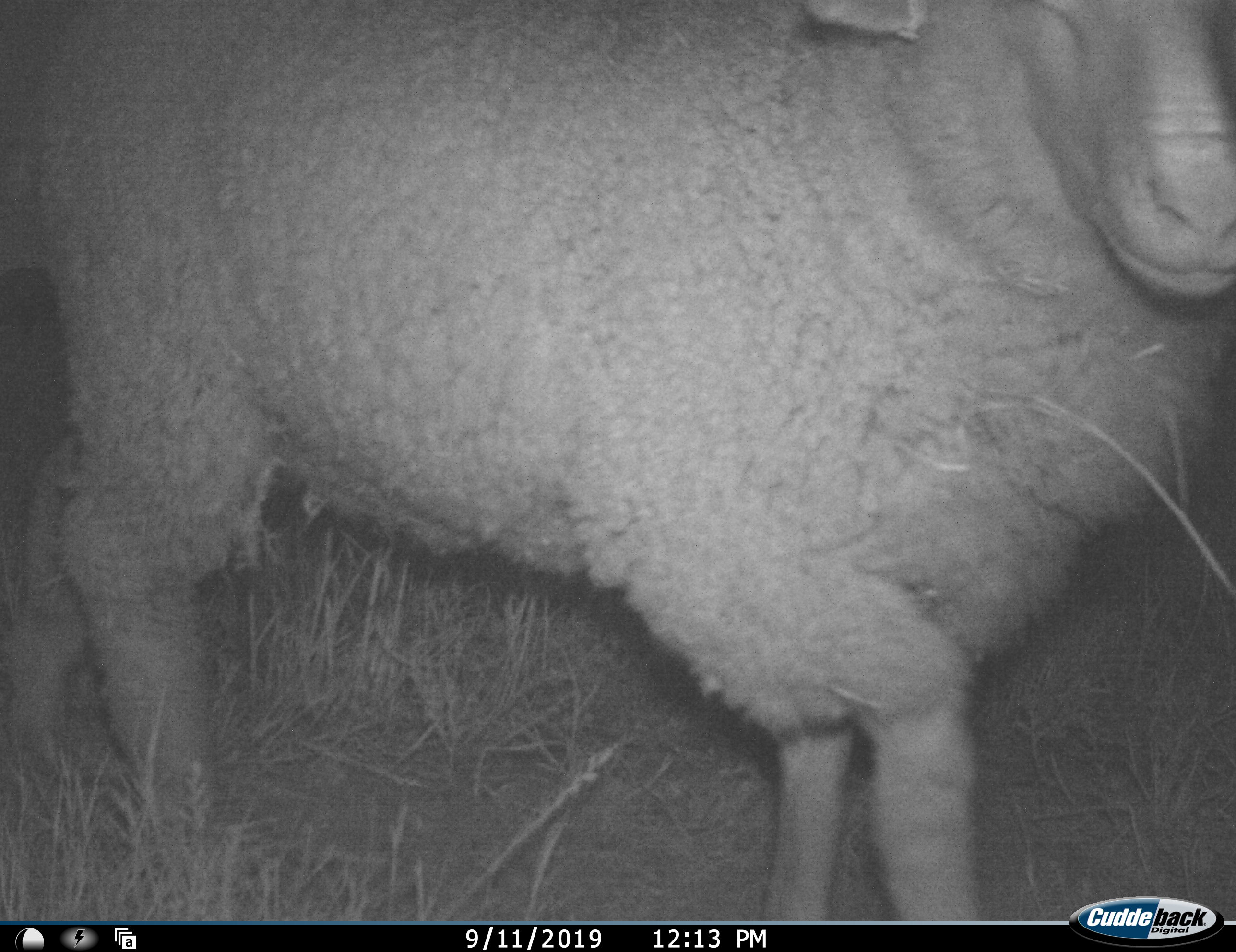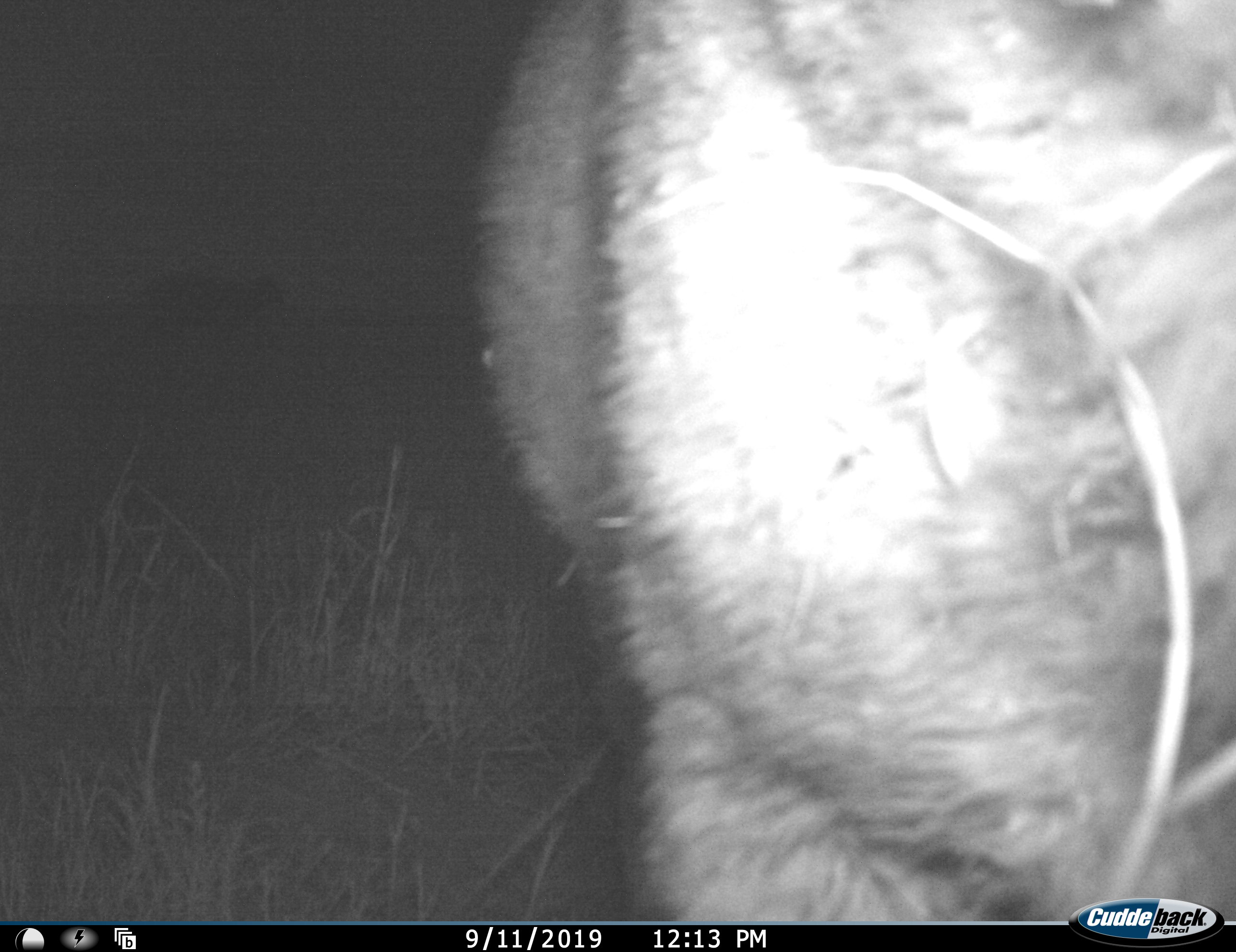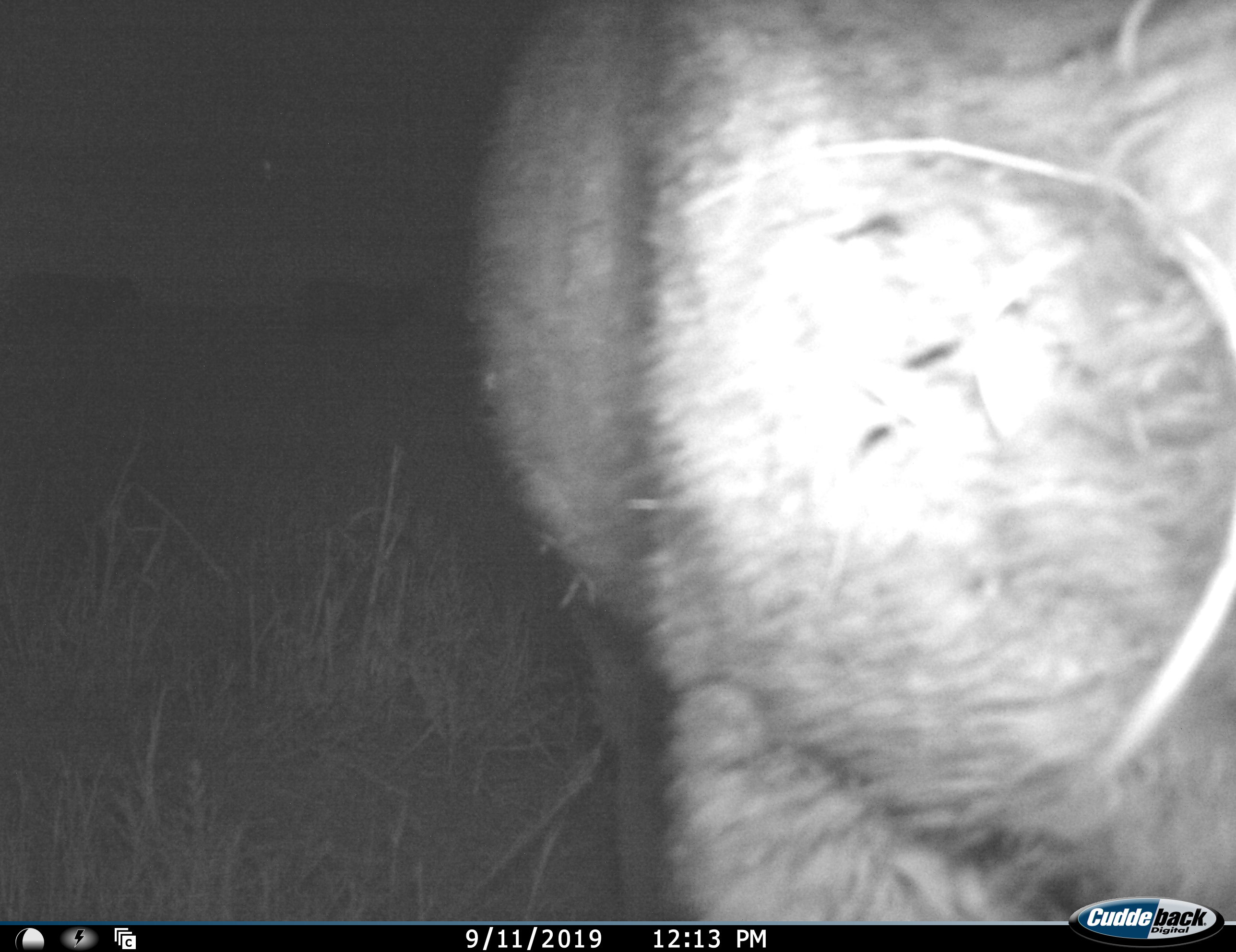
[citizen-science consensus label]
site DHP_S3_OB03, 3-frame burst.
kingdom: Animalia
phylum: Chordata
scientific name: Vertebrata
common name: domestic animal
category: domesticanimal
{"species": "domesticanimal (domestic animal) (Vertebrata)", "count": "1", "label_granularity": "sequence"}